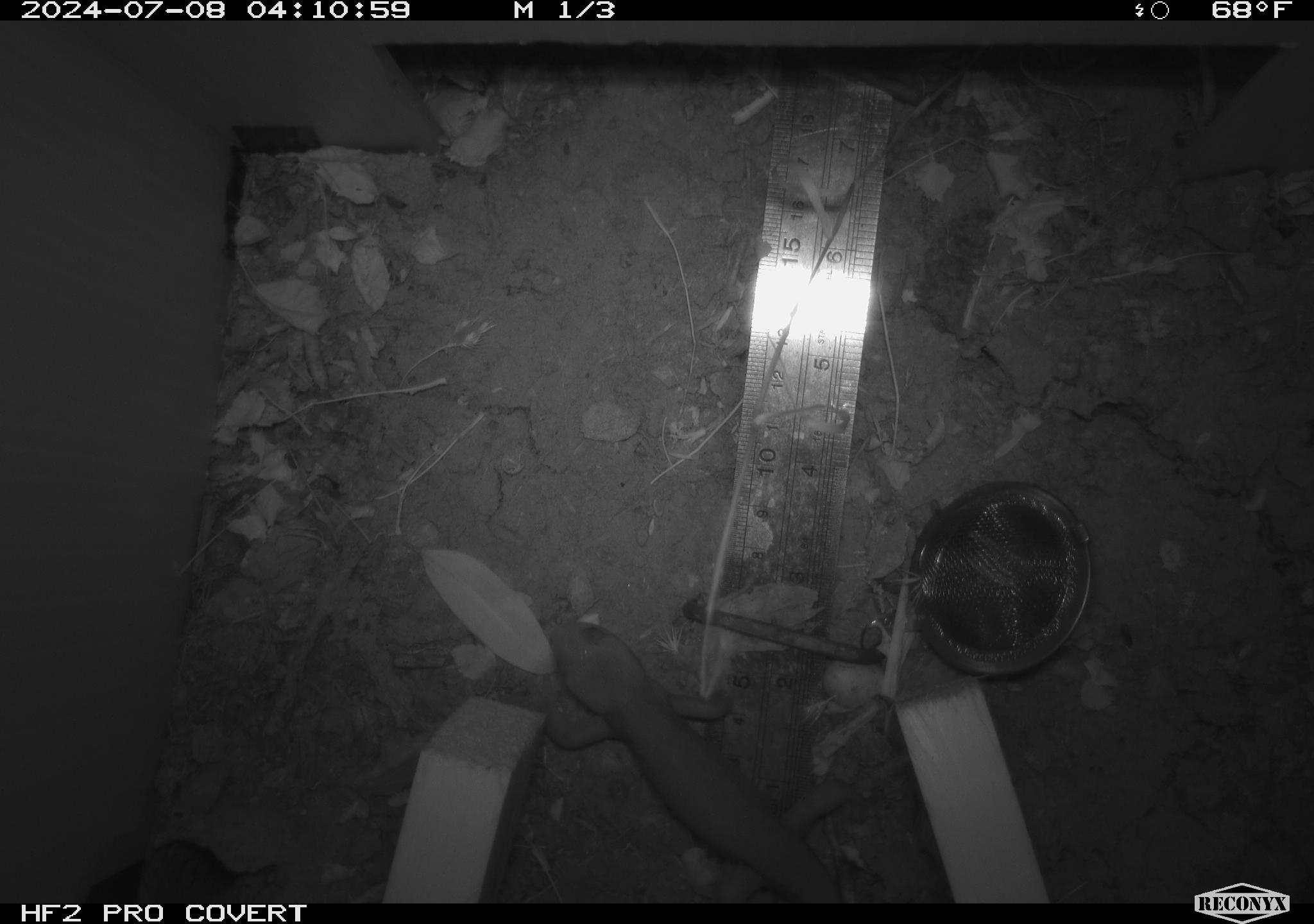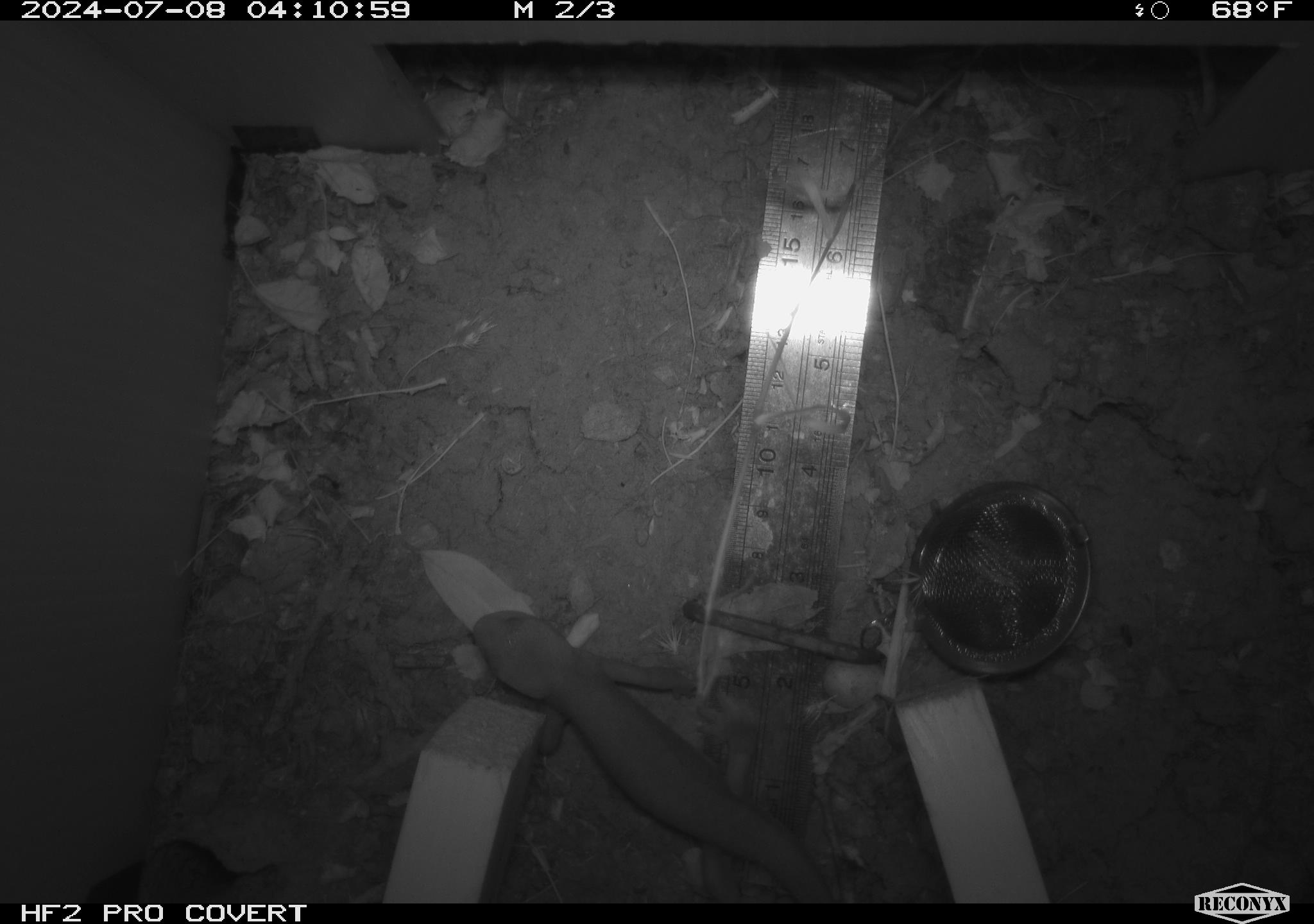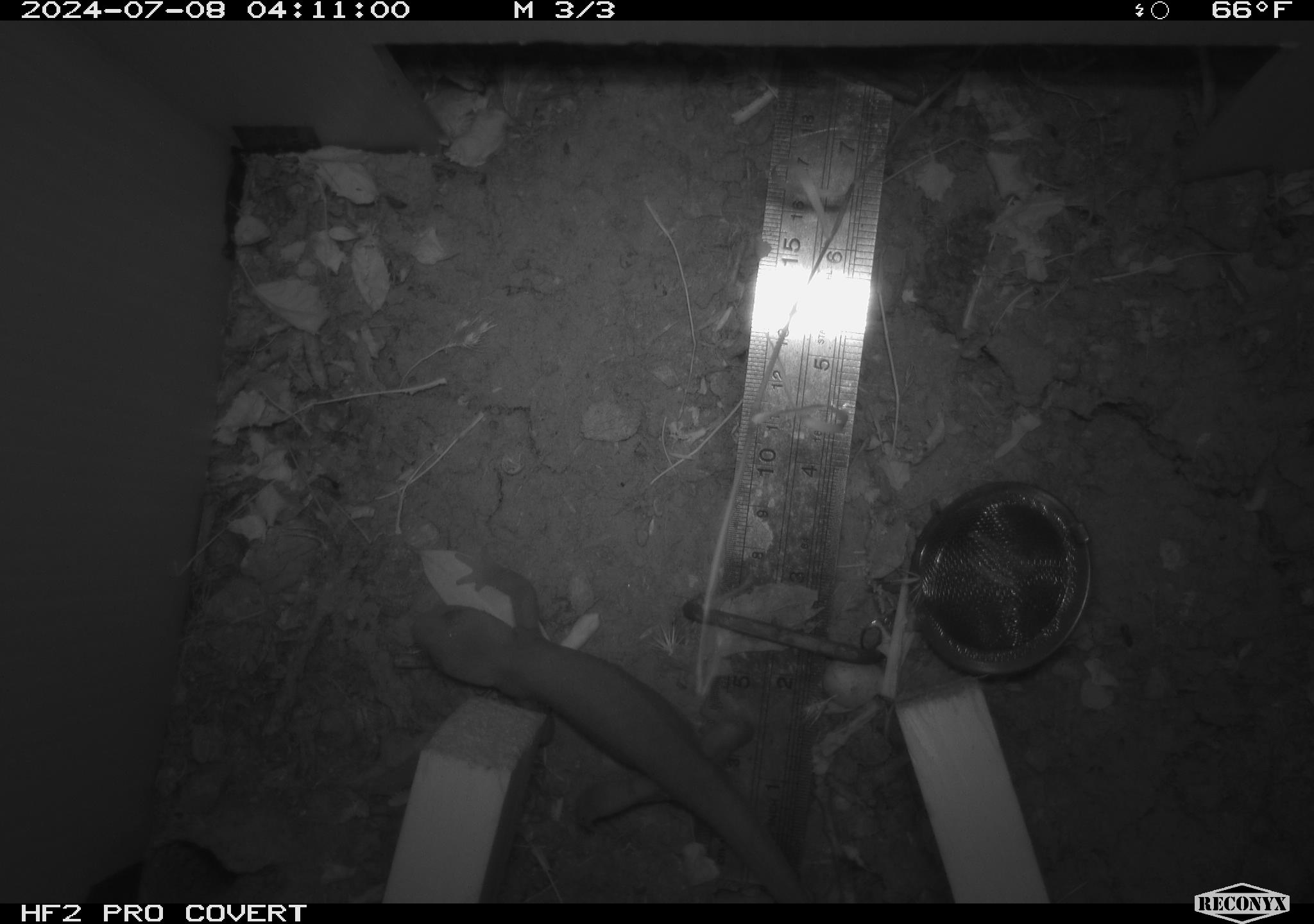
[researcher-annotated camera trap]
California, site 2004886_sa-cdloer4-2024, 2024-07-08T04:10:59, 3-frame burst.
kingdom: Animalia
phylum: Chordata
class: Amphibia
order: Caudata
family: Salamandridae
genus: Taricha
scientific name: Taricha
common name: pacific newts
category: taricha species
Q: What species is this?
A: Taricha species (pacific newts) (Taricha).